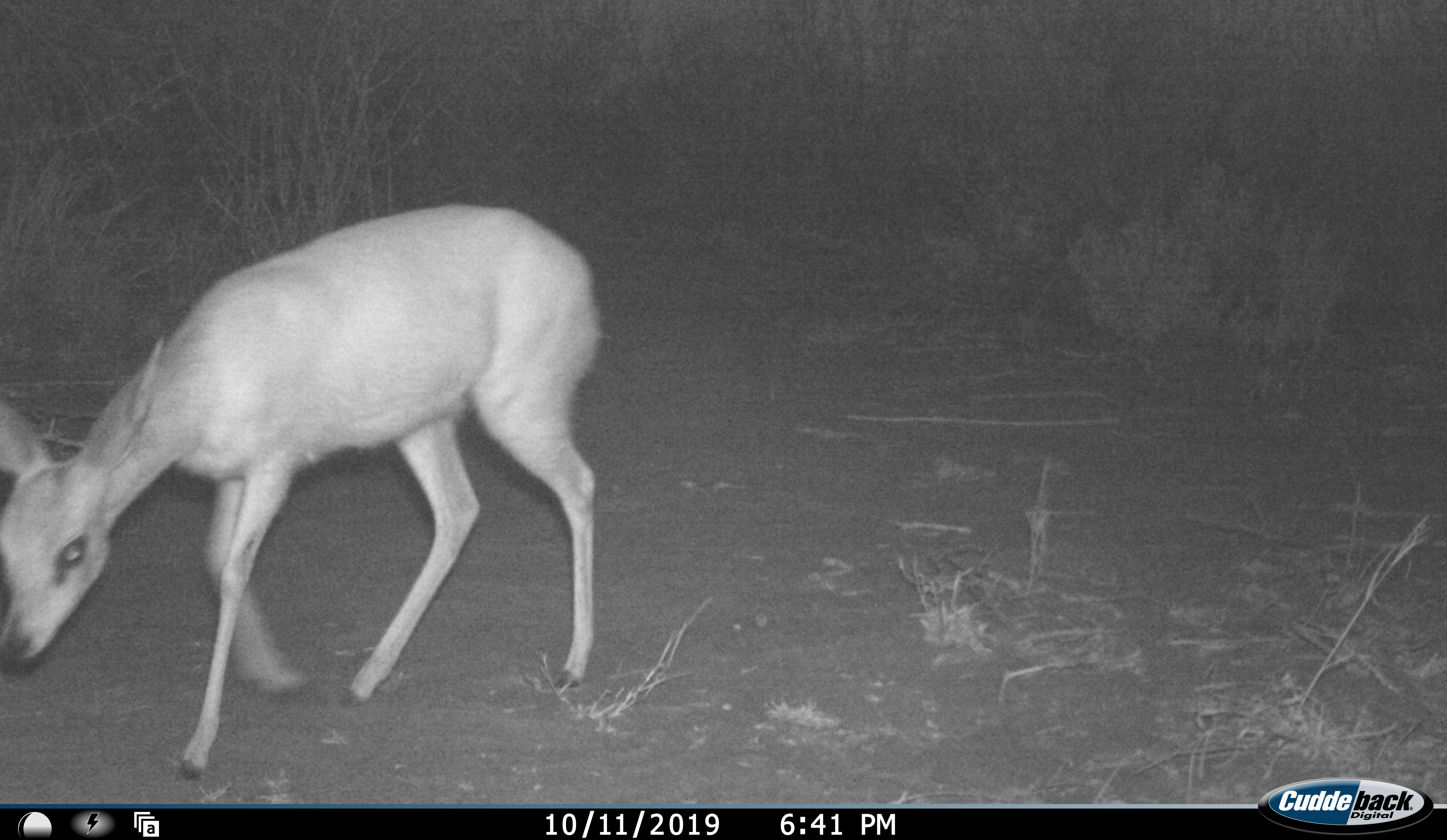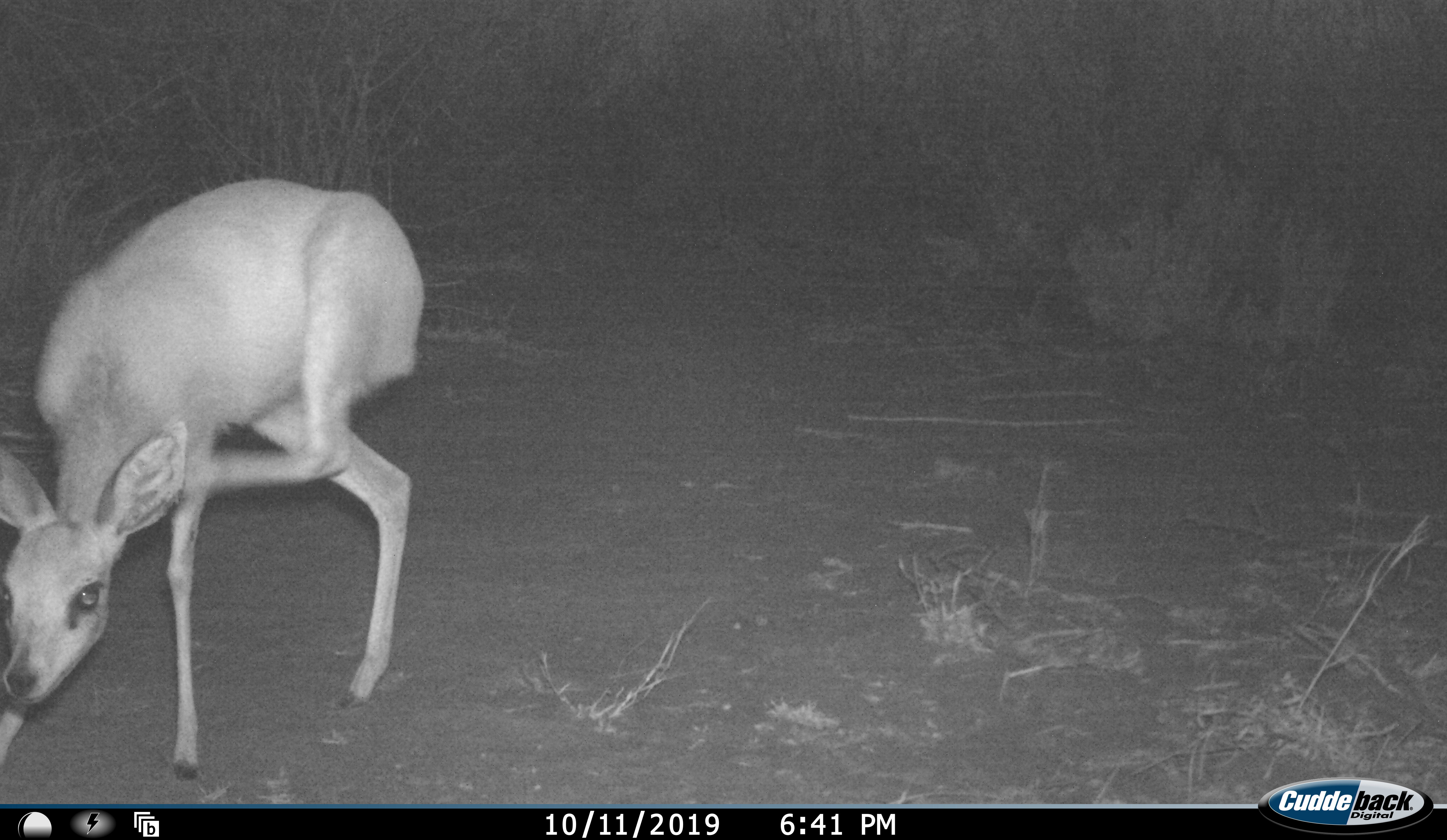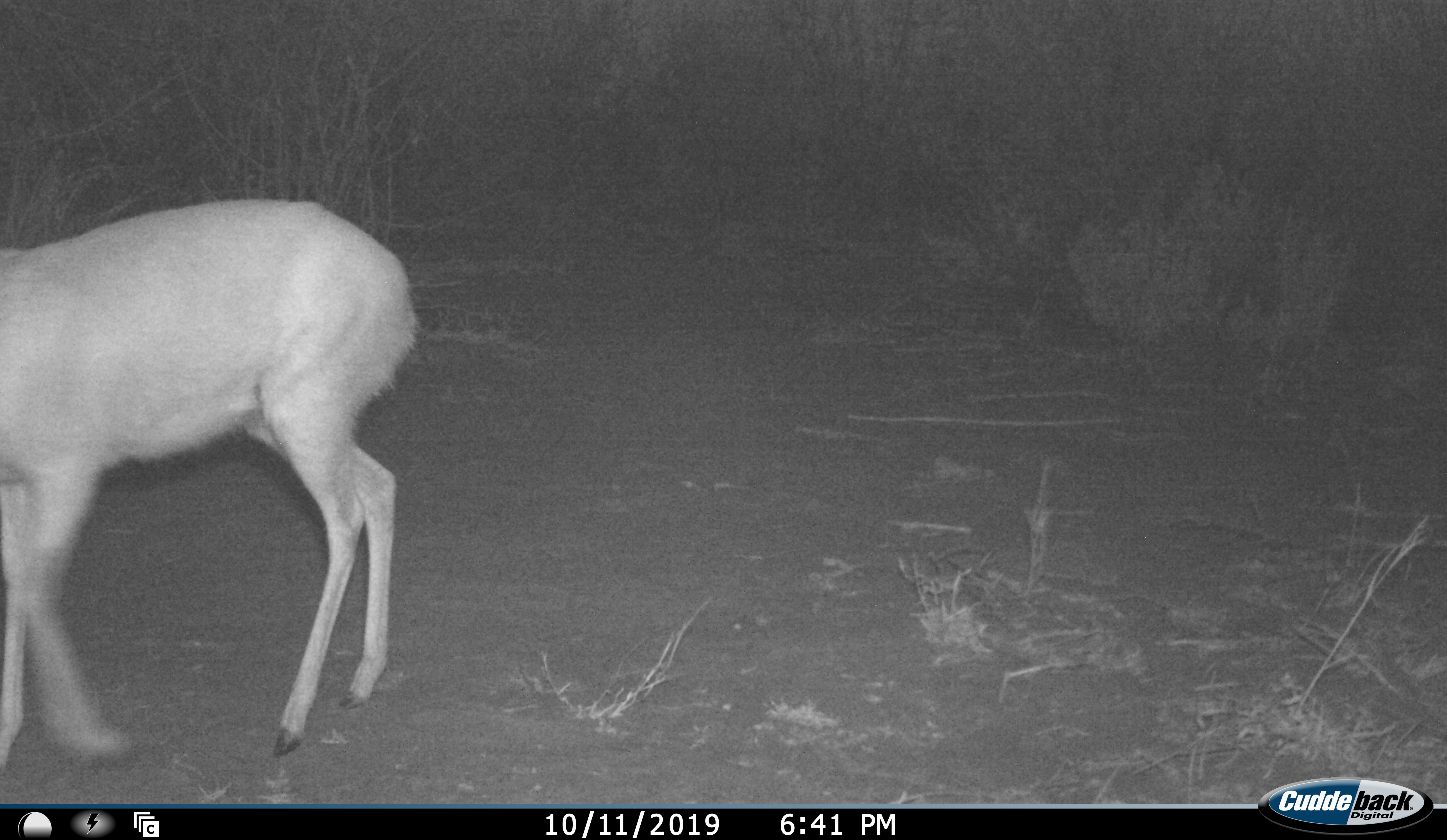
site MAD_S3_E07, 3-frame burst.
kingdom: Animalia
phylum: Chordata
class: Mammalia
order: Artiodactyla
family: Bovidae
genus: Raphicerus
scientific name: Raphicerus campestris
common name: steenbok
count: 1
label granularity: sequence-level